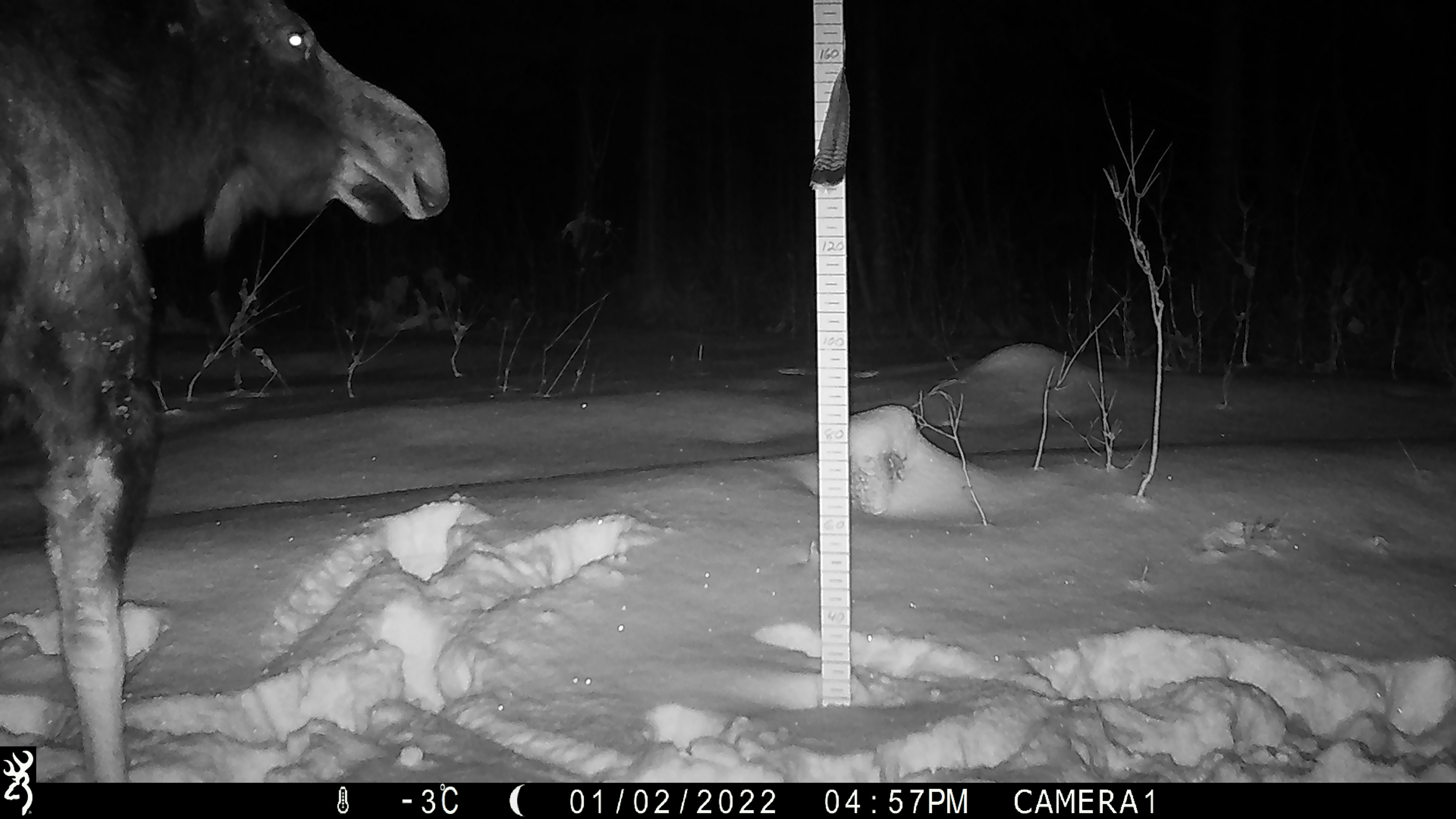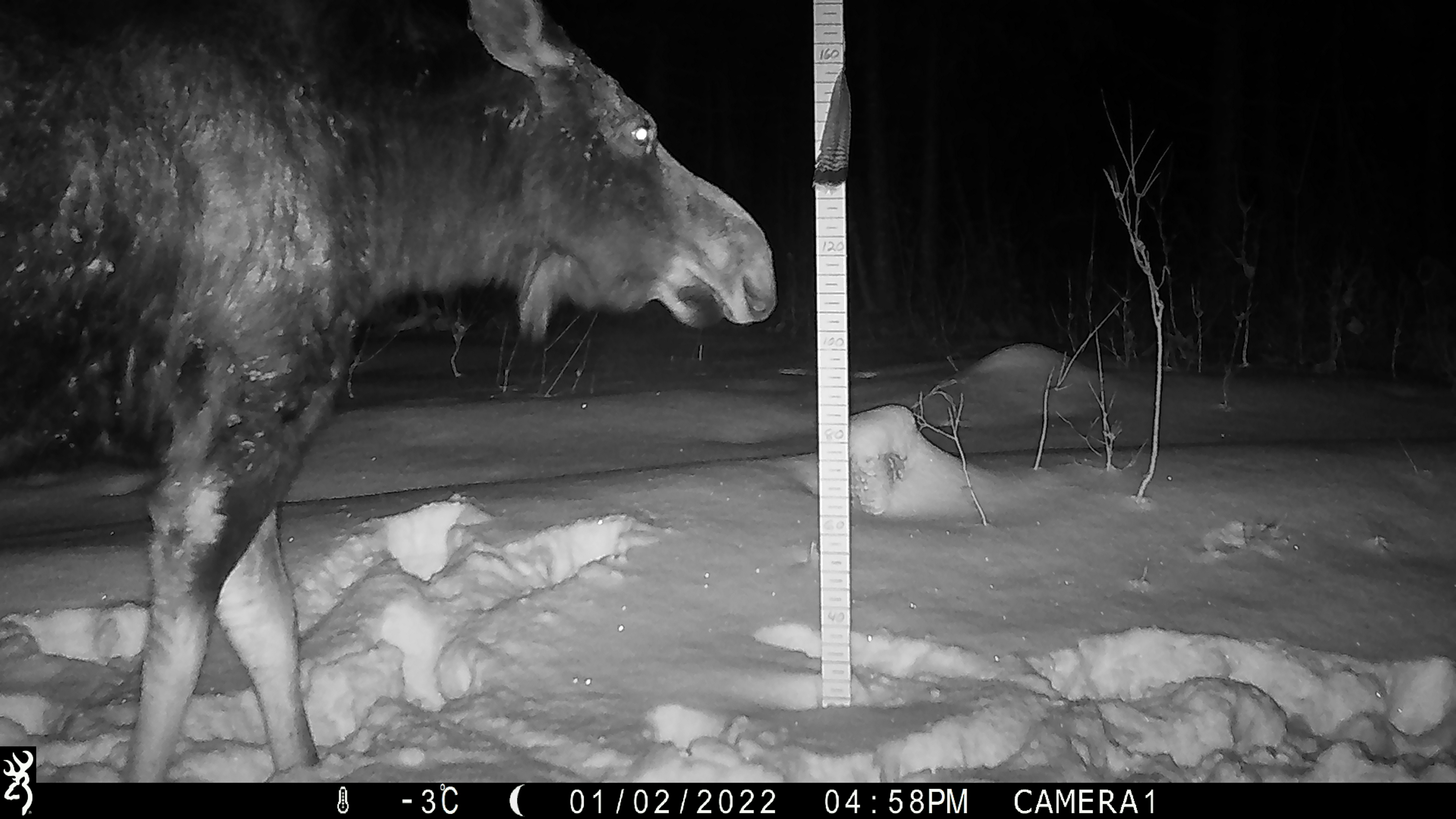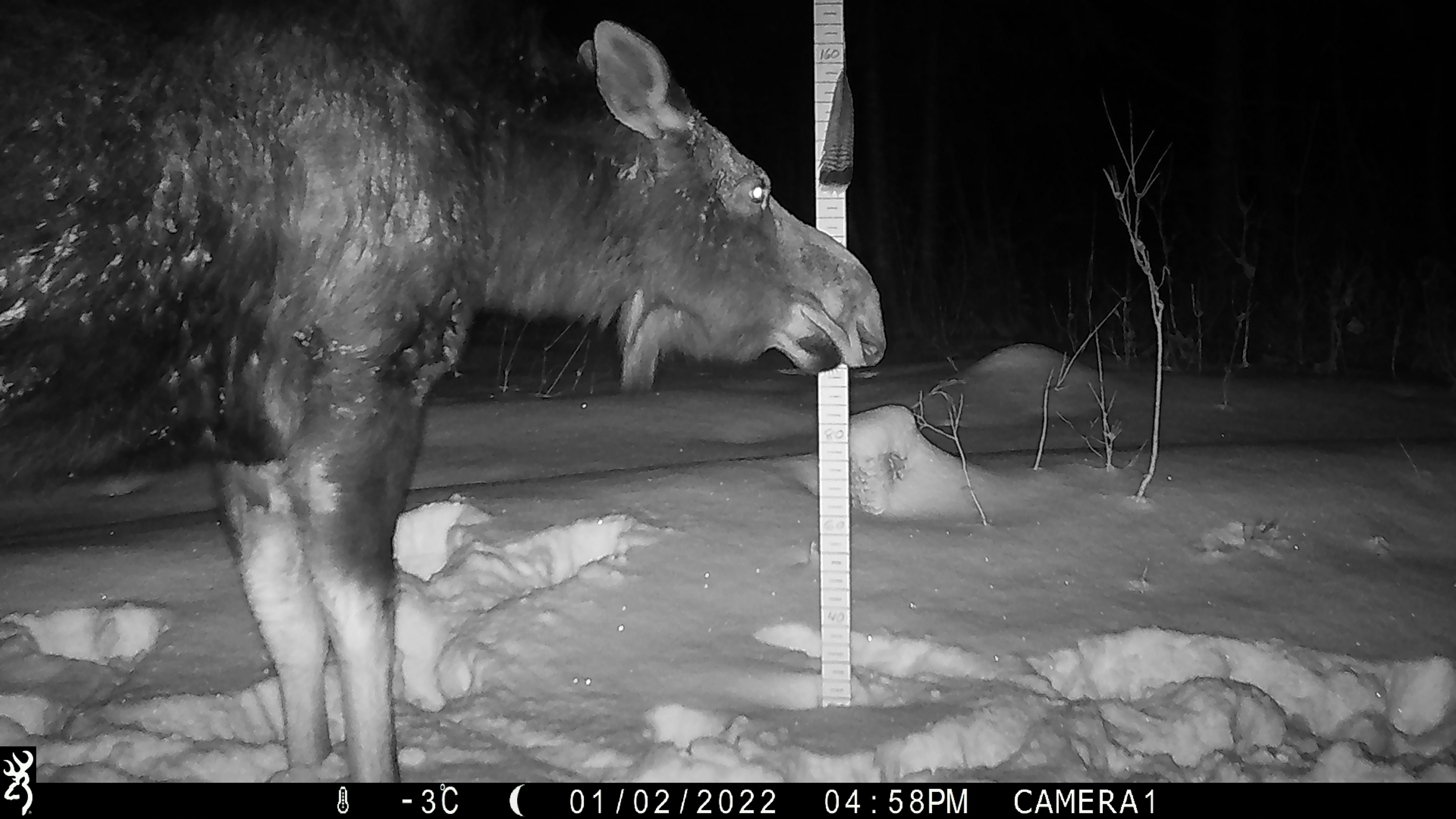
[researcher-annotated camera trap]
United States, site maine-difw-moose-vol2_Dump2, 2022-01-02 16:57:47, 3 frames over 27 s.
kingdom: Animalia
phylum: Chordata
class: Mammalia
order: Artiodactyla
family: Cervidae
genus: Alces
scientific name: Alces alces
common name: moose